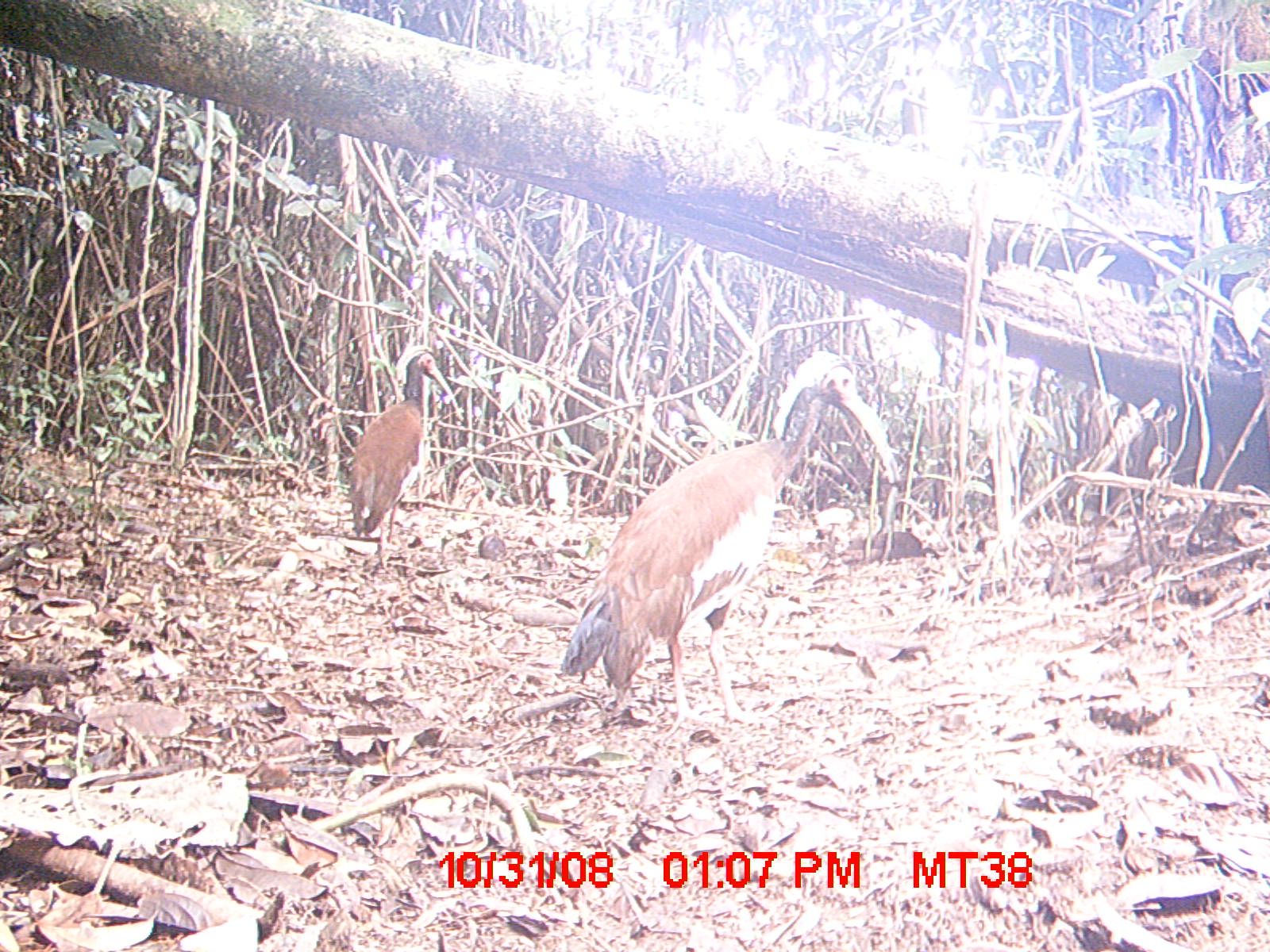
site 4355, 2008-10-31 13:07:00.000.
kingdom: Animalia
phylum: Chordata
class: Aves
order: Cuculiformes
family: Cuculidae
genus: Coua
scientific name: Coua serriana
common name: red-breasted coua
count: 2